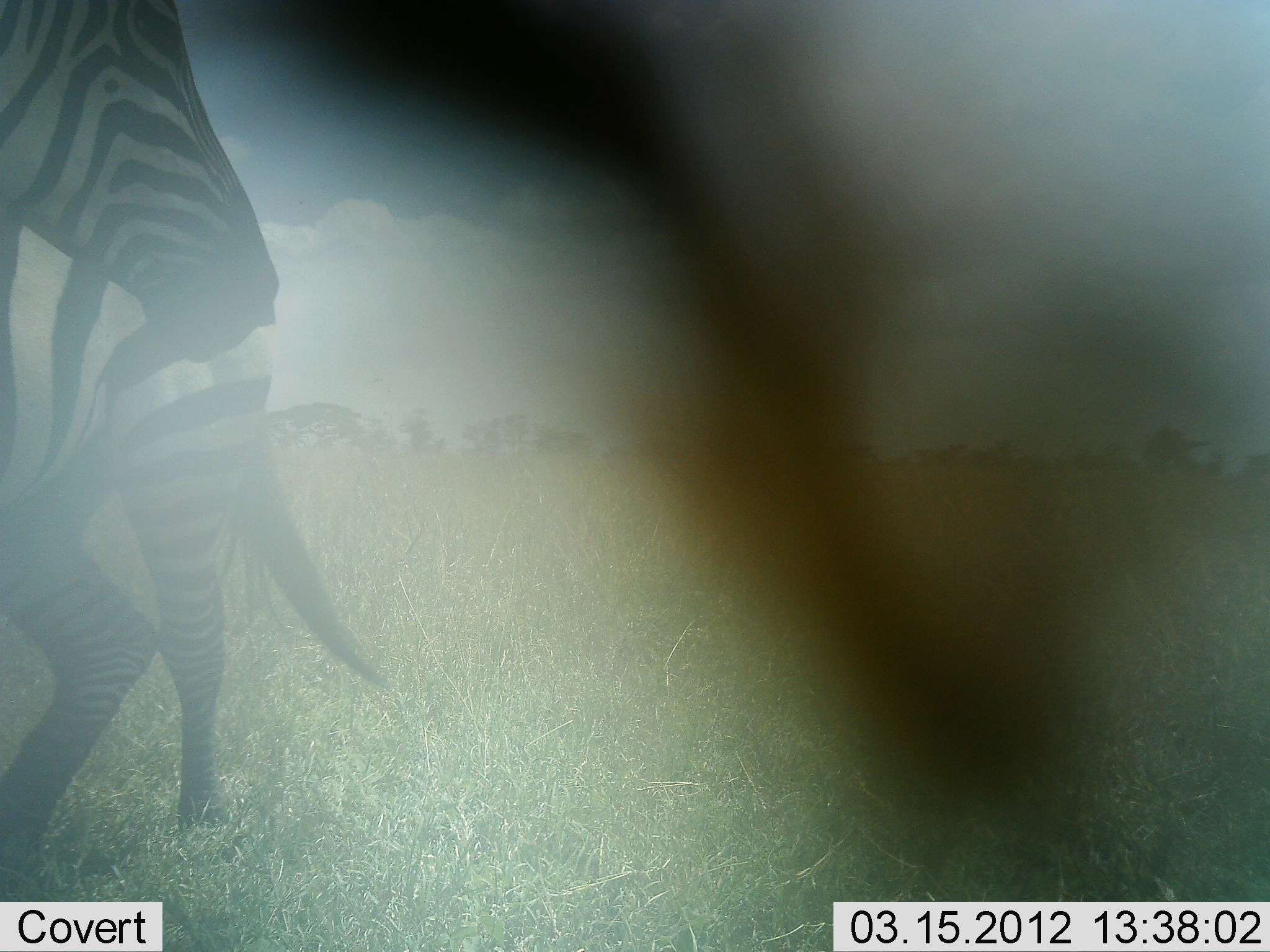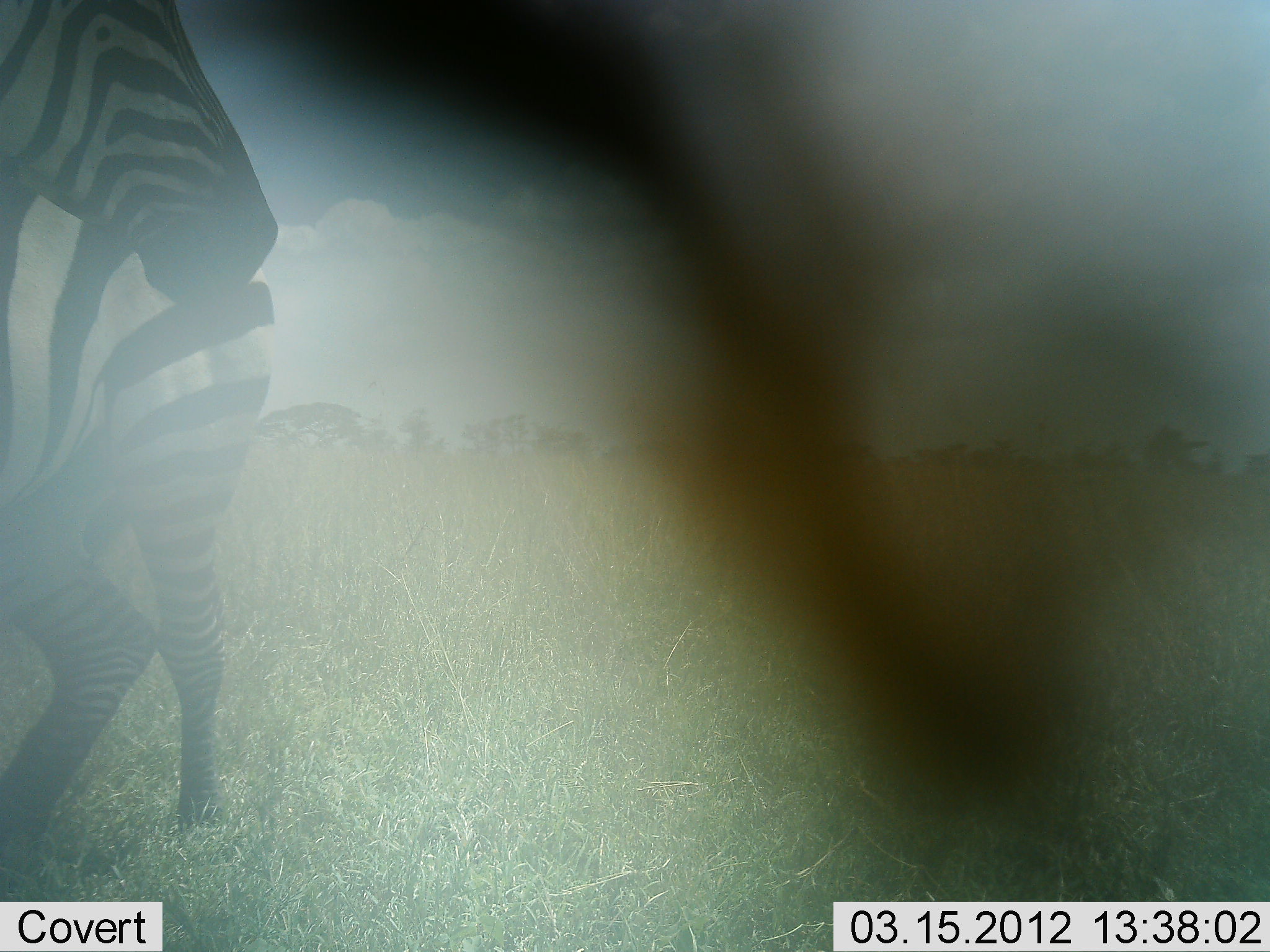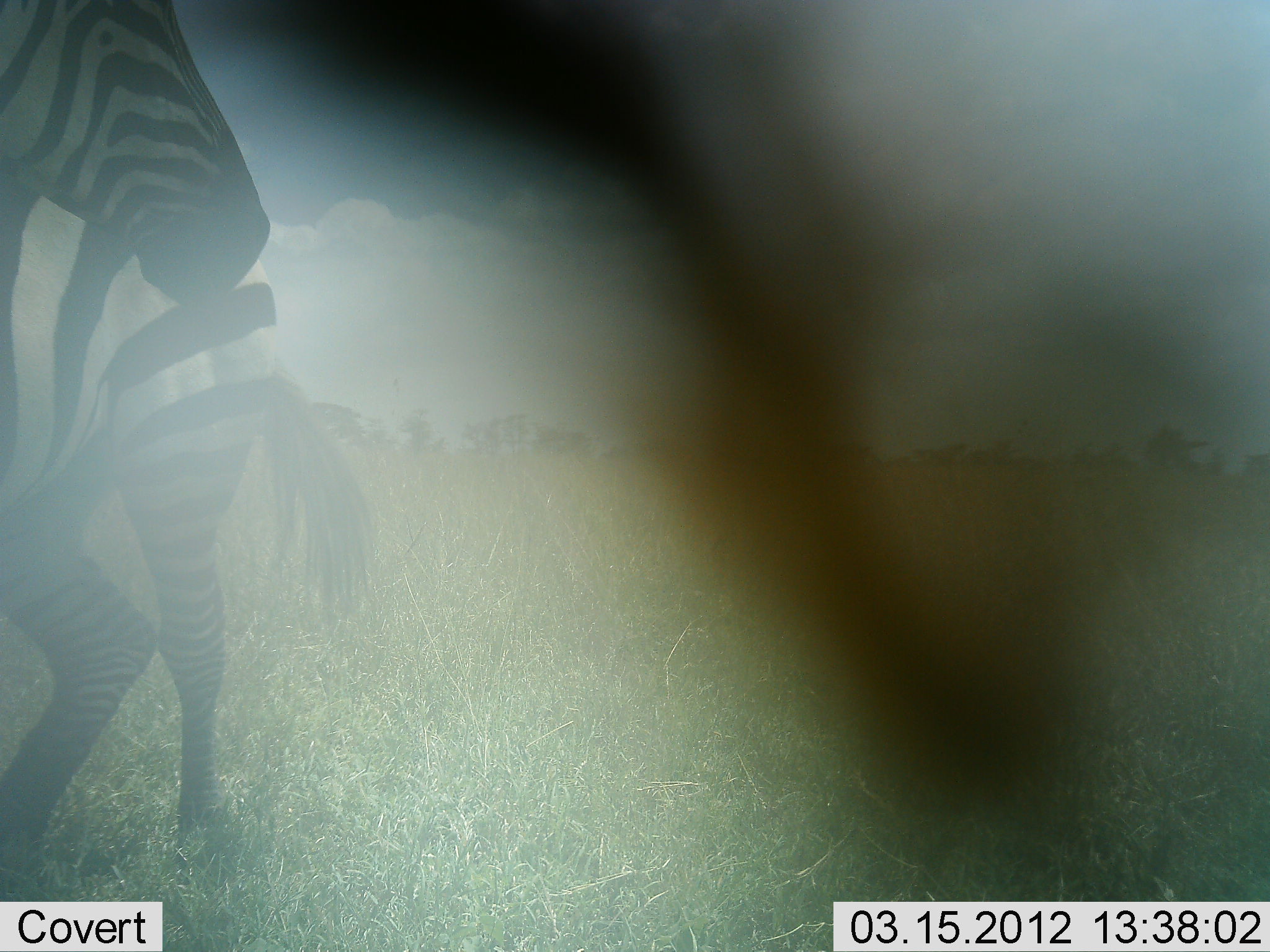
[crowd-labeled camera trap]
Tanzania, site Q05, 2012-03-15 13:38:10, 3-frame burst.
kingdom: Animalia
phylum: Chordata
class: Mammalia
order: Perissodactyla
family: Equidae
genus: Equus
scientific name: Equus quagga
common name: plains zebra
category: zebra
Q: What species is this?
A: Zebra (plains zebra) (Equus quagga).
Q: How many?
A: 2.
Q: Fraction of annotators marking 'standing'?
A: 100%.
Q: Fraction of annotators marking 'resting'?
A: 0%.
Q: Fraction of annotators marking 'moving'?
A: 0%.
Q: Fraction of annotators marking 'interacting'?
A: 0%.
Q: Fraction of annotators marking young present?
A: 0%.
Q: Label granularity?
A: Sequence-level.